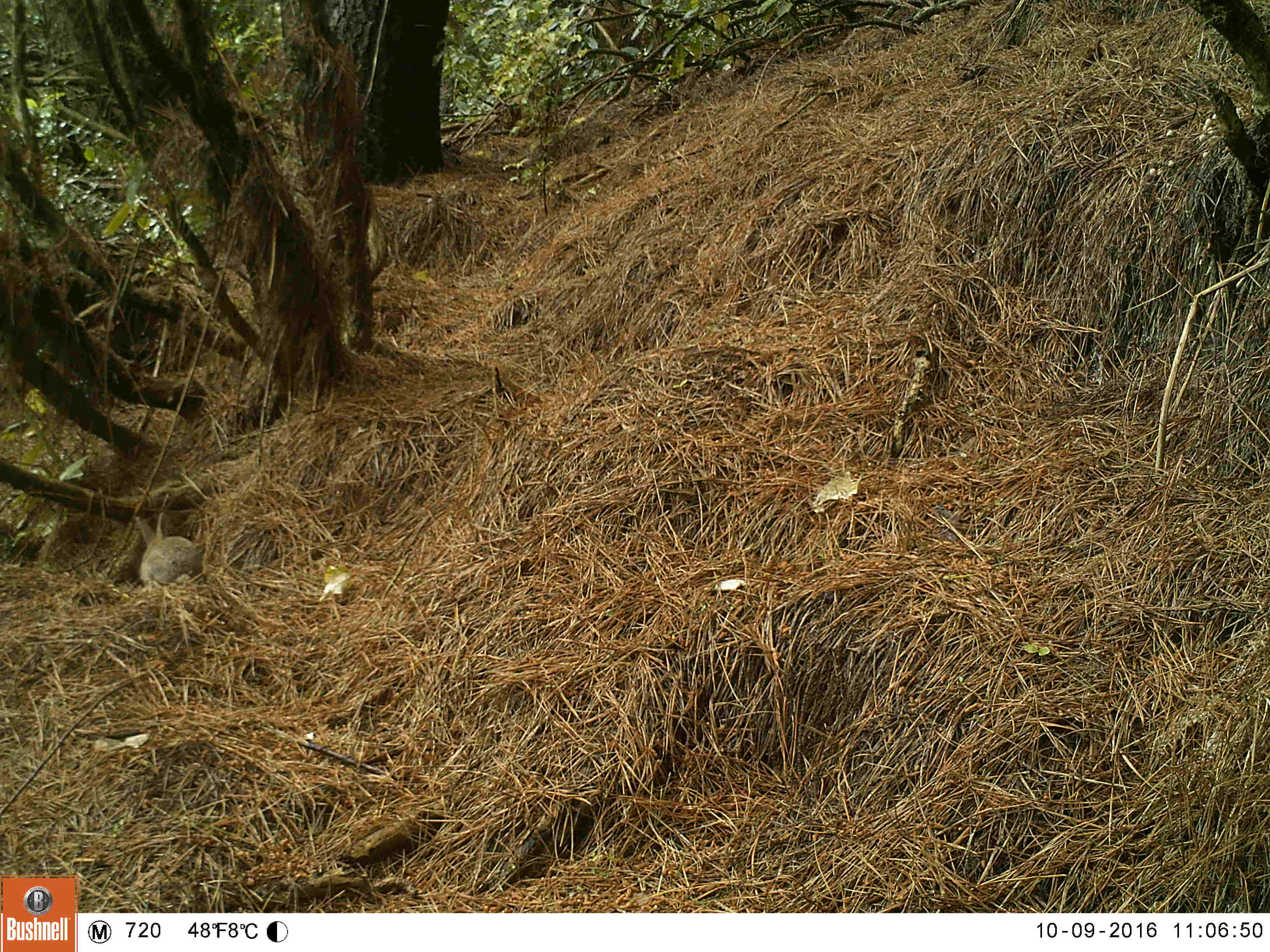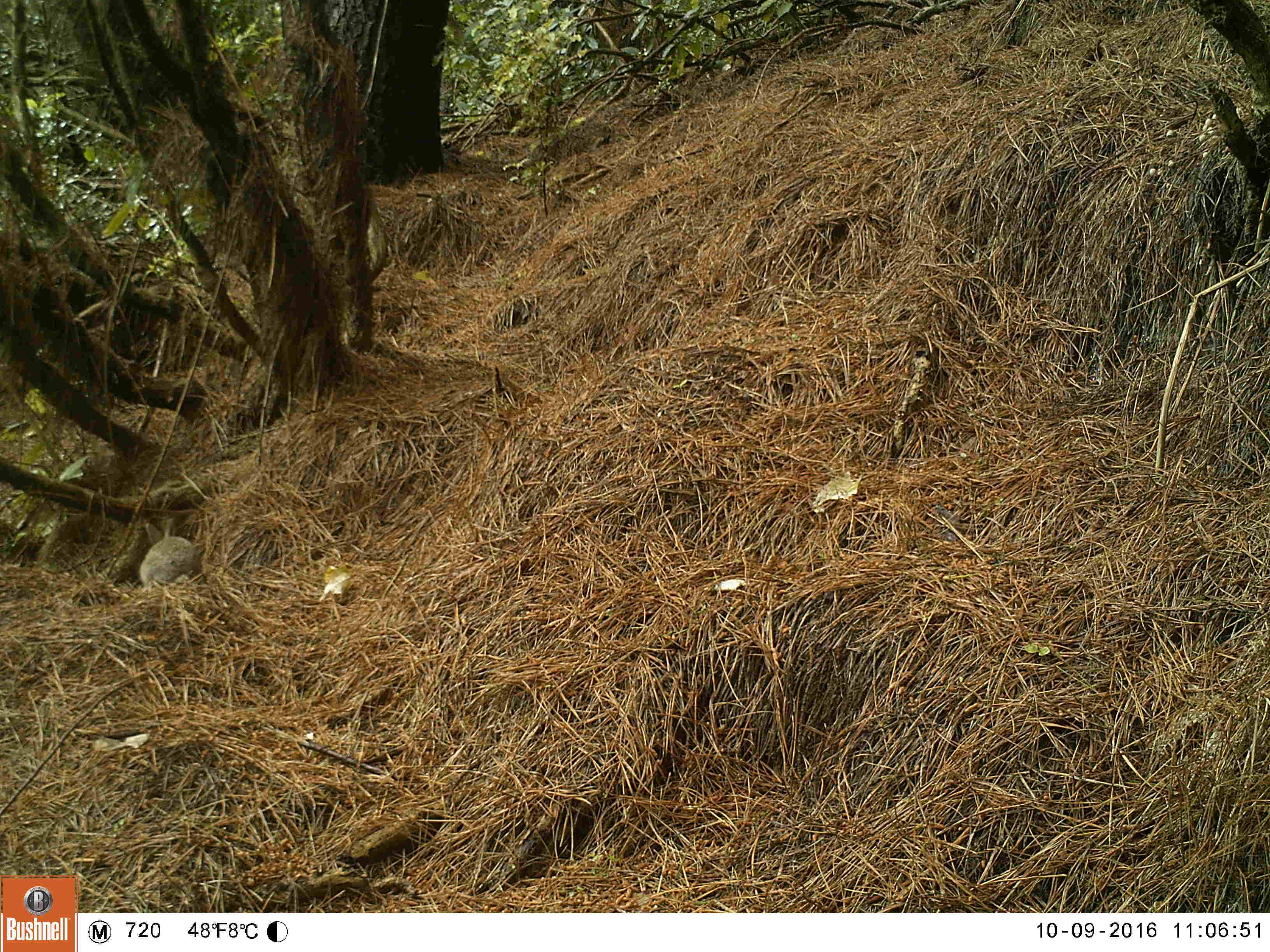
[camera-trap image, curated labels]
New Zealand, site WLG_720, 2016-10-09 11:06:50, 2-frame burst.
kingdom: Animalia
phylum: Chordata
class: Mammalia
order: Lagomorpha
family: Leporidae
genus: Oryctolagus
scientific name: Oryctolagus cuniculus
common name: european rabbit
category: rabbit